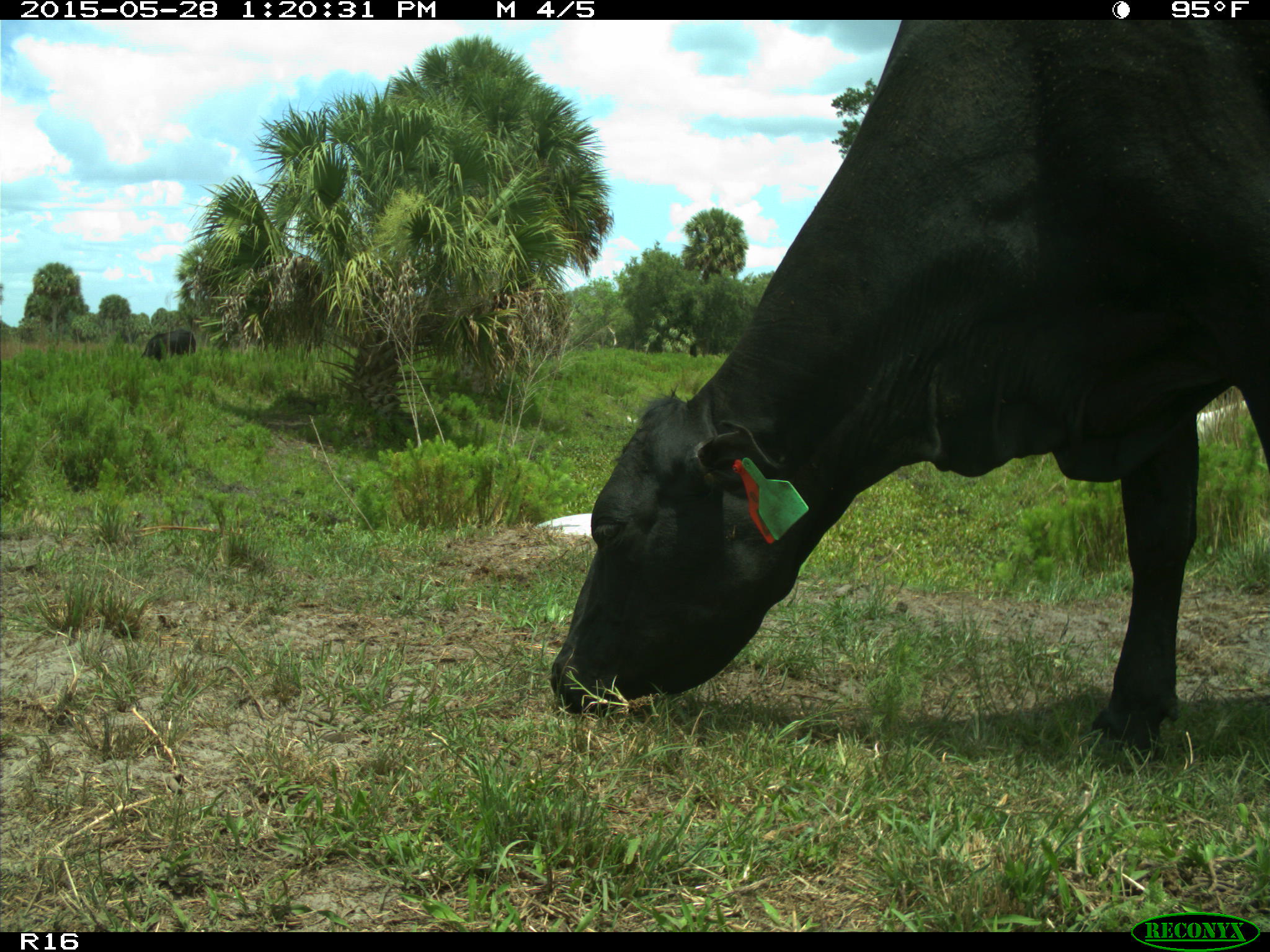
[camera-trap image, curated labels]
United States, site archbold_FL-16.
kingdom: Animalia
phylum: Chordata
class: Mammalia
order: Artiodactyla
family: Bovidae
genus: Bos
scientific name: Bos taurus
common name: domestic cow